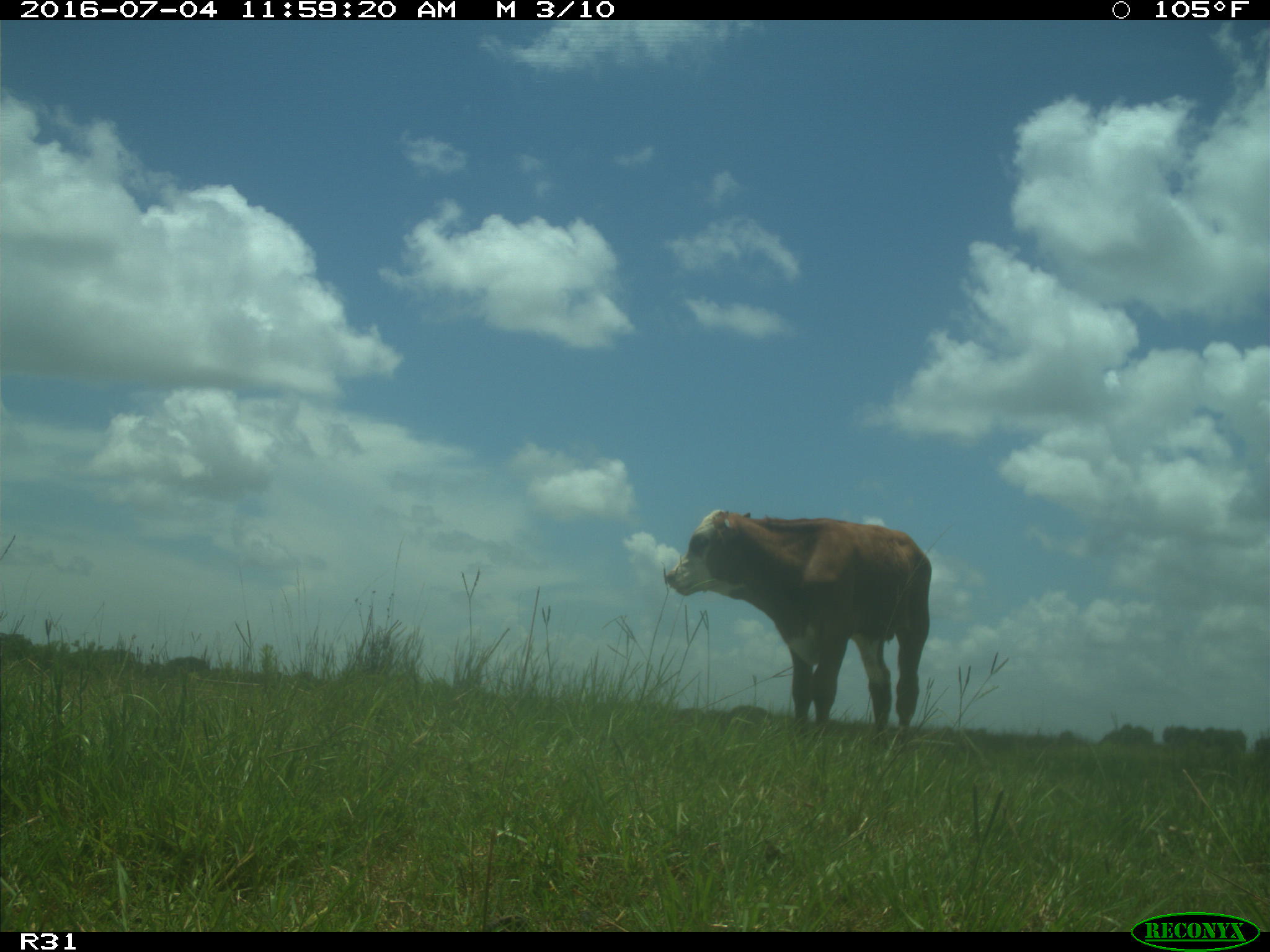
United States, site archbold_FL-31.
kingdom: Animalia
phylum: Chordata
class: Mammalia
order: Artiodactyla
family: Bovidae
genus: Bos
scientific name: Bos taurus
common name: domestic cow